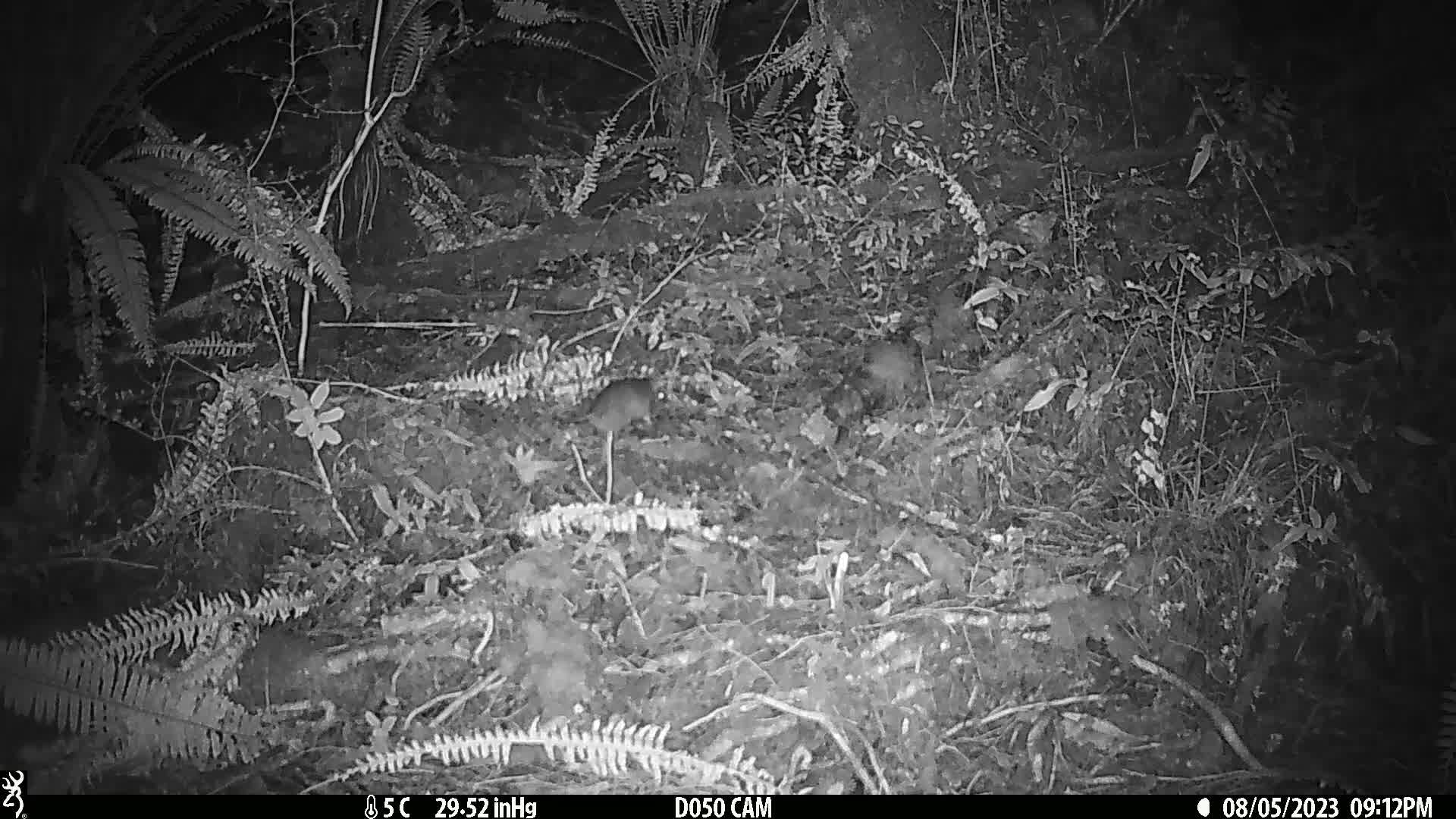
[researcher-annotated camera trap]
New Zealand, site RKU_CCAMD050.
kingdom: Animalia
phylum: Chordata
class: Mammalia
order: Rodentia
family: Muridae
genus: Rattus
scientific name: Rattus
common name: rat